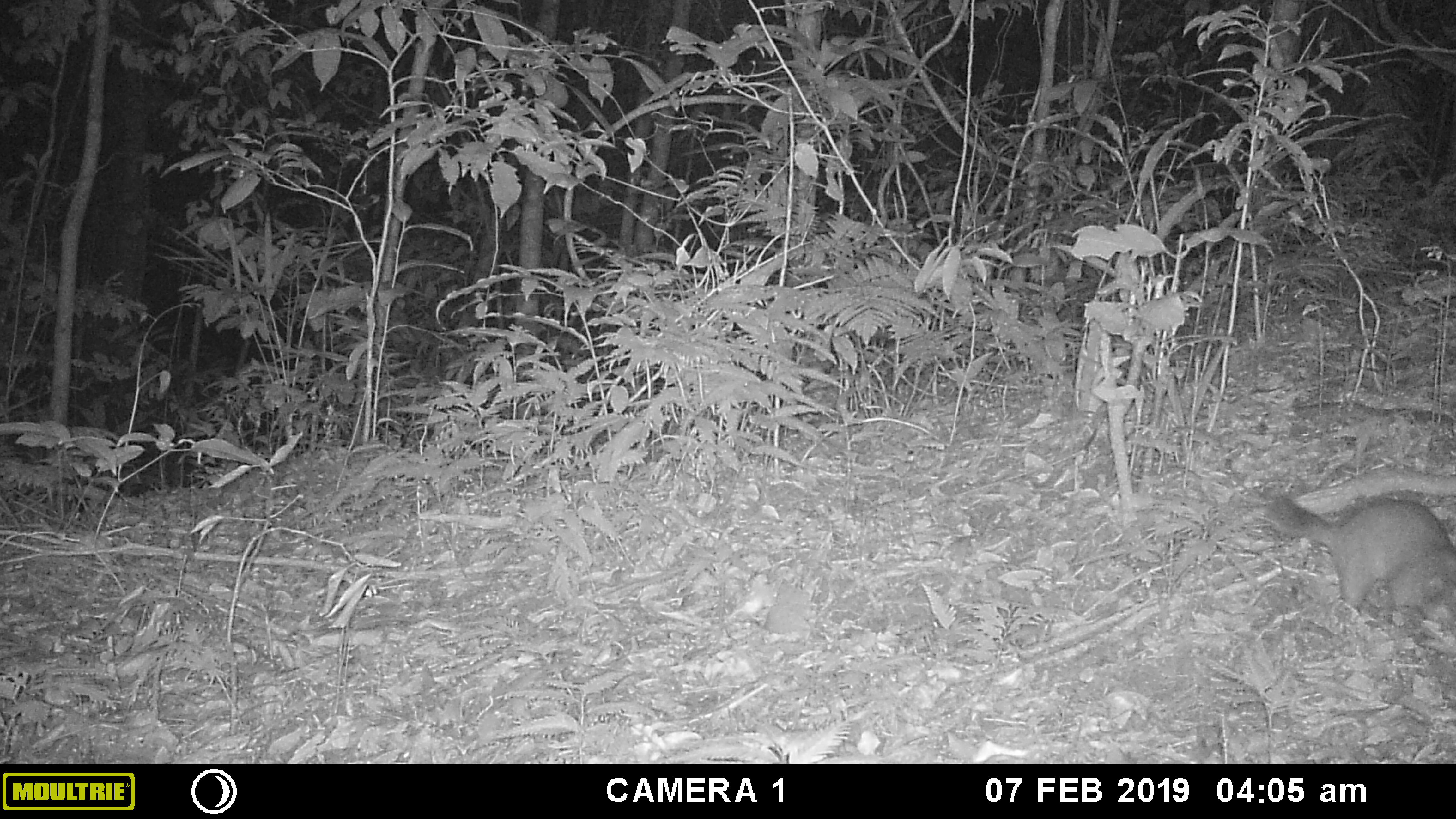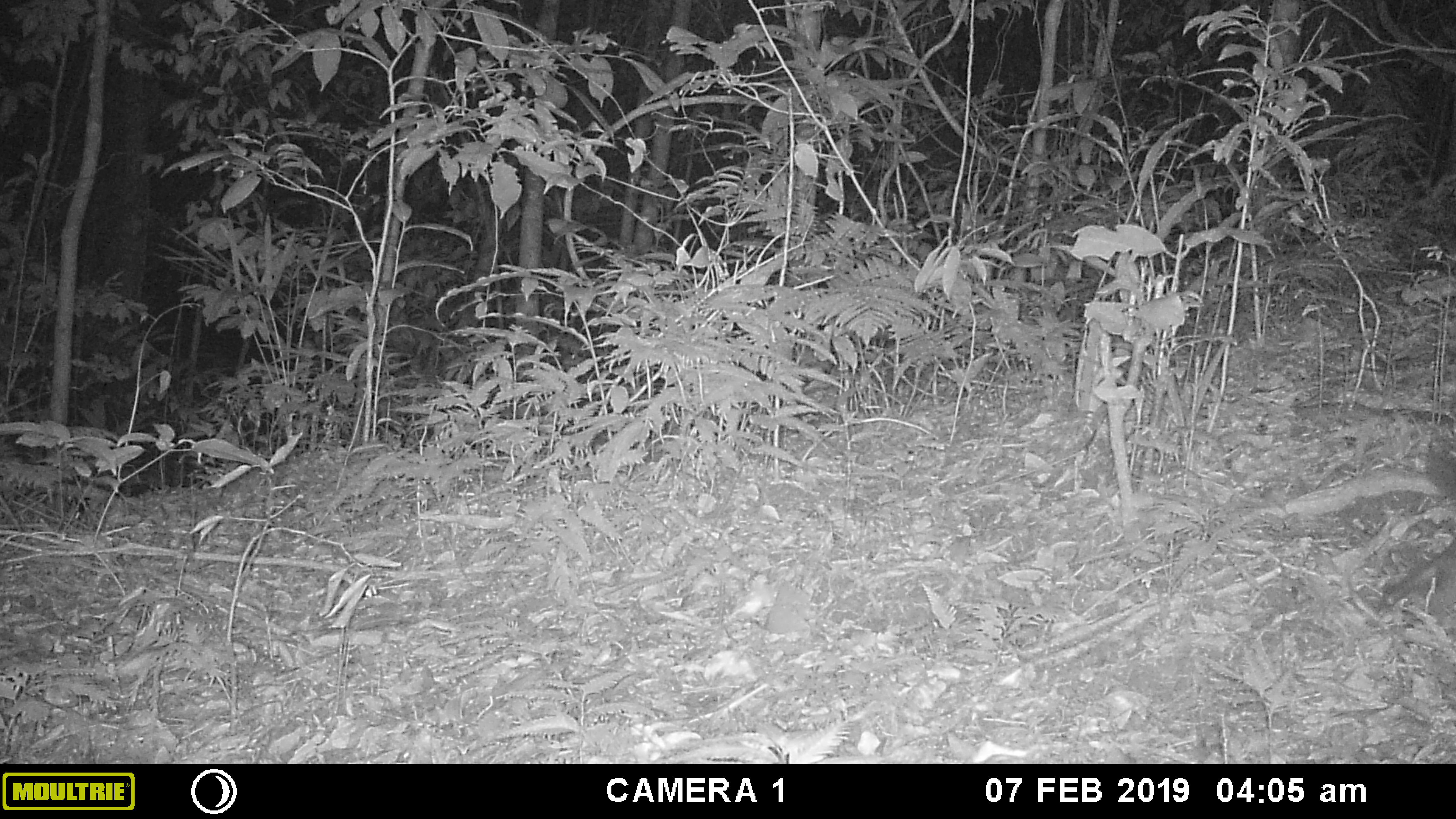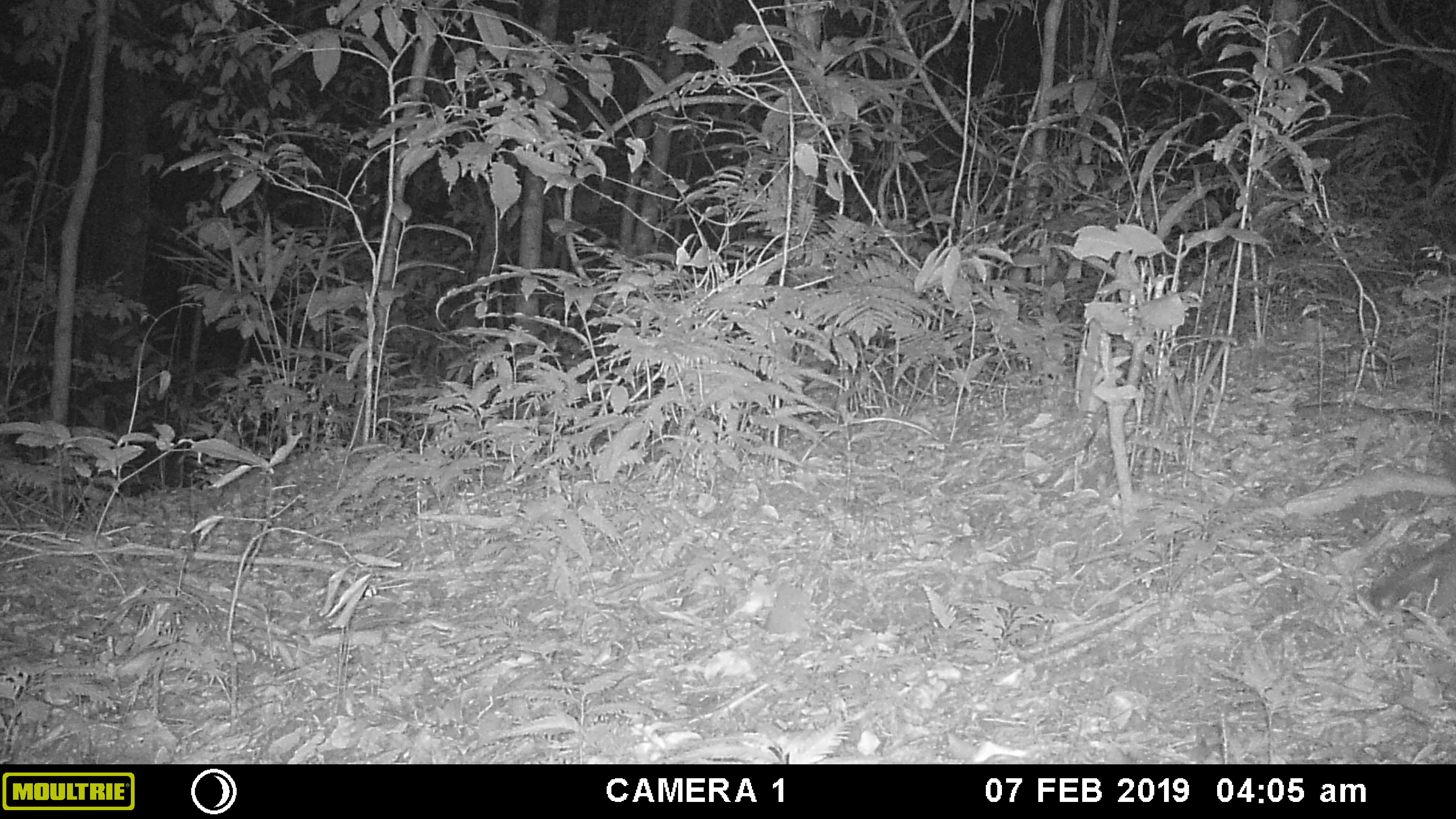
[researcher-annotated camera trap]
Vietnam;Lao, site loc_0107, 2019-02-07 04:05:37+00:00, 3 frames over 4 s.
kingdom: Animalia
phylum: Chordata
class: Mammalia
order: Carnivora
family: Mustelidae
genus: Melogale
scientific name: Melogale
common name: ferret badger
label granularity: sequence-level